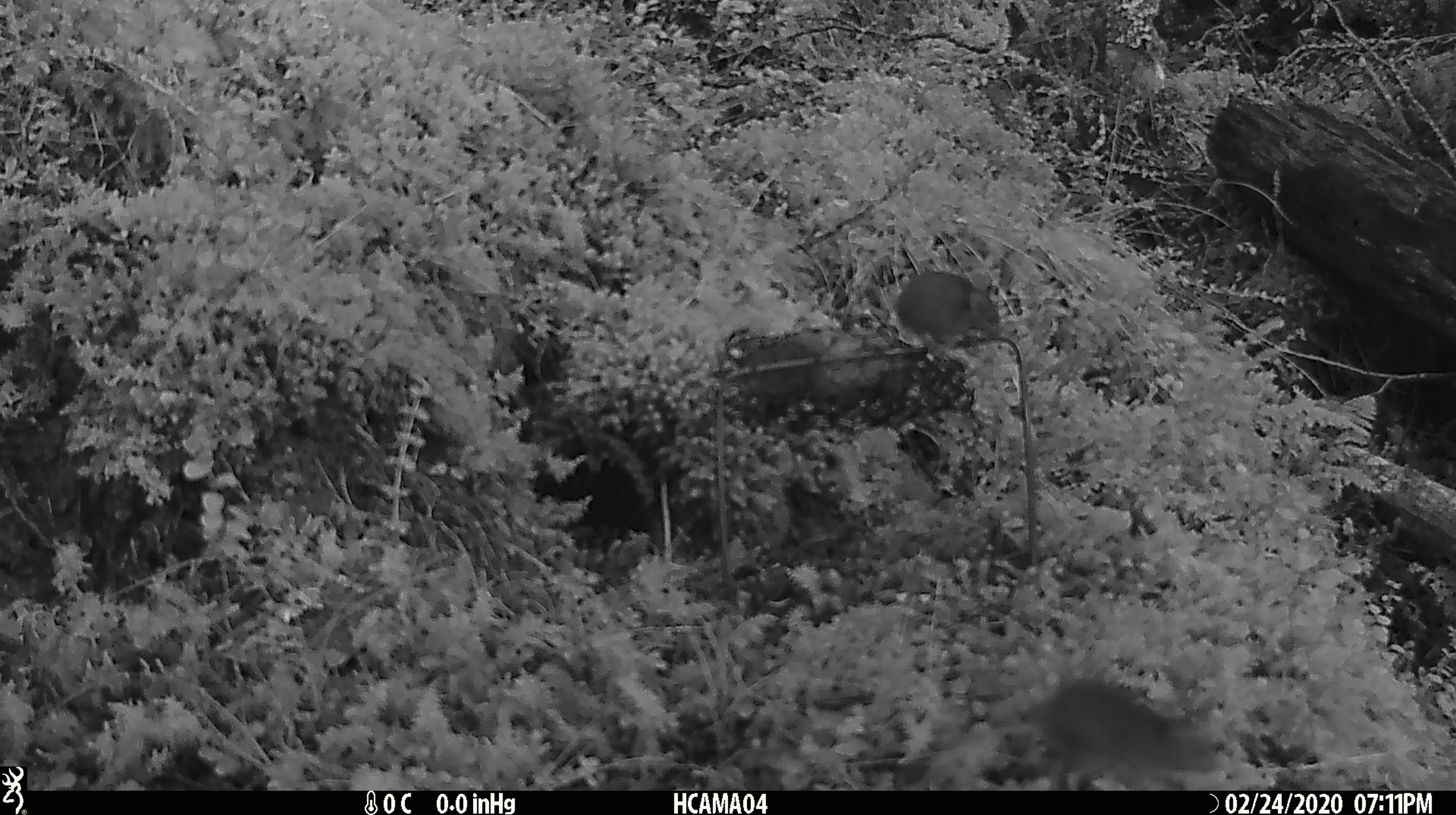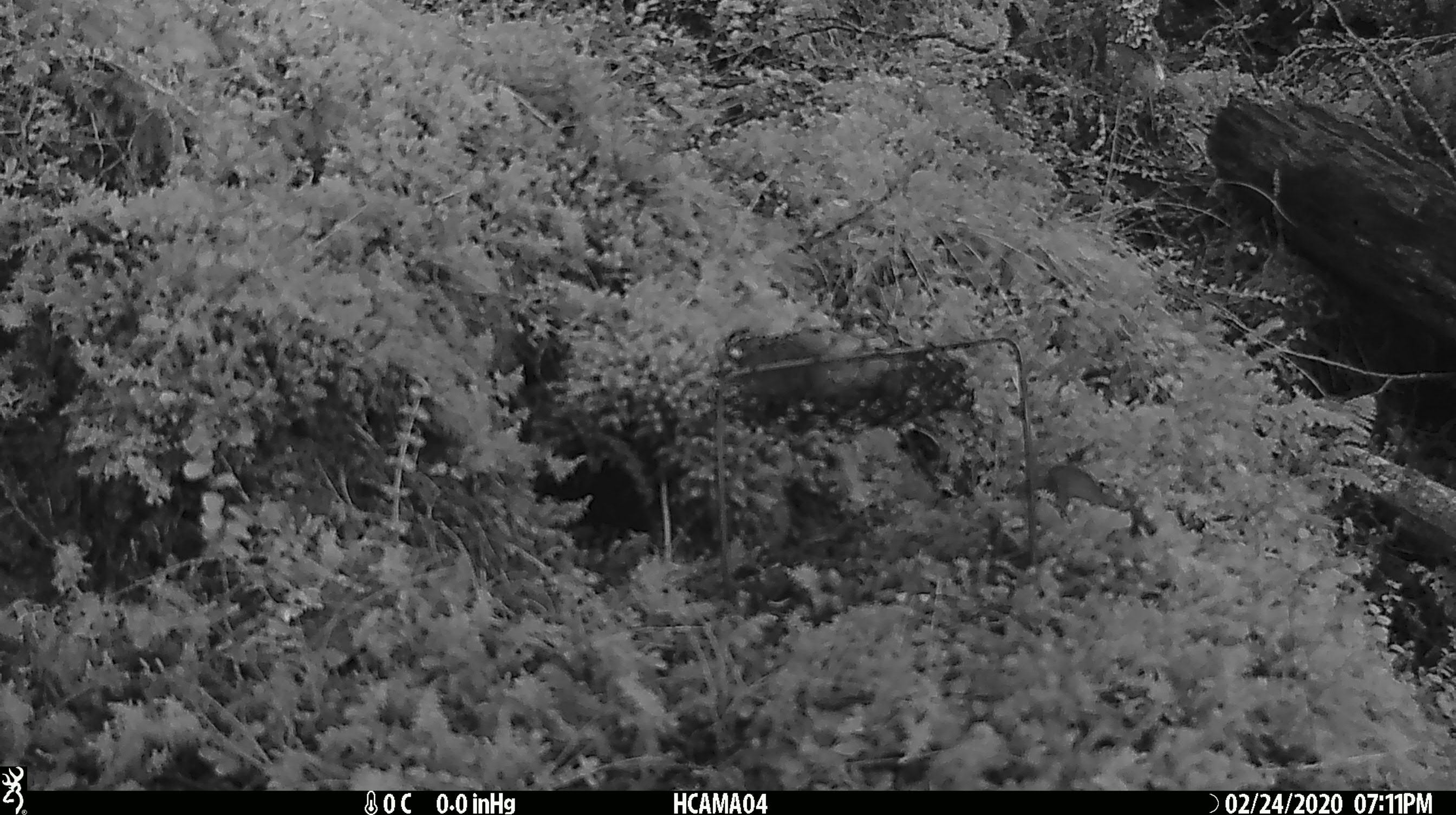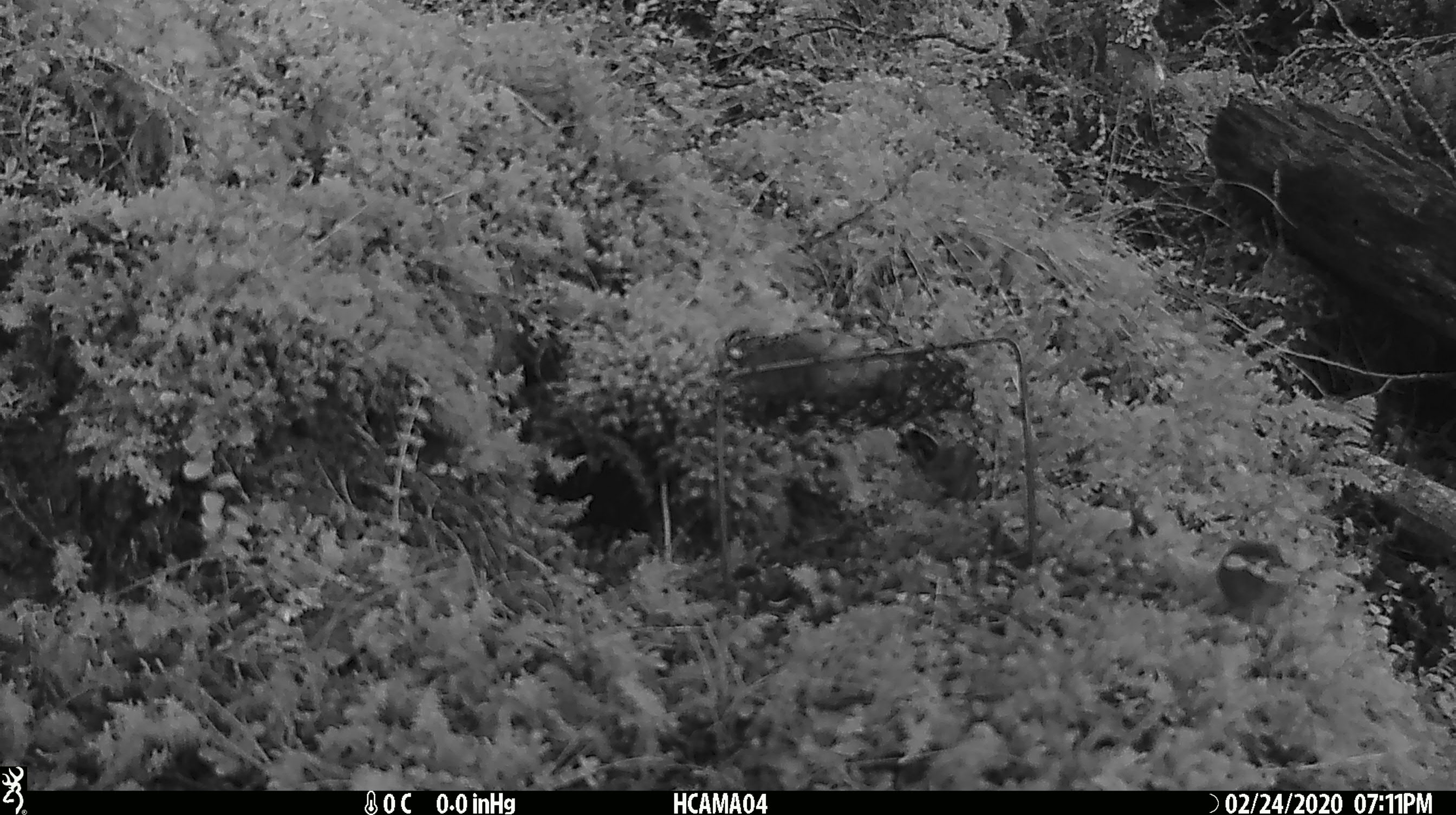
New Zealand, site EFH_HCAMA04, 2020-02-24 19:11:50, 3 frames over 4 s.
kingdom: Animalia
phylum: Chordata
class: Mammalia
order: Rodentia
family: Muridae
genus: Mus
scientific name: Mus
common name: mouse